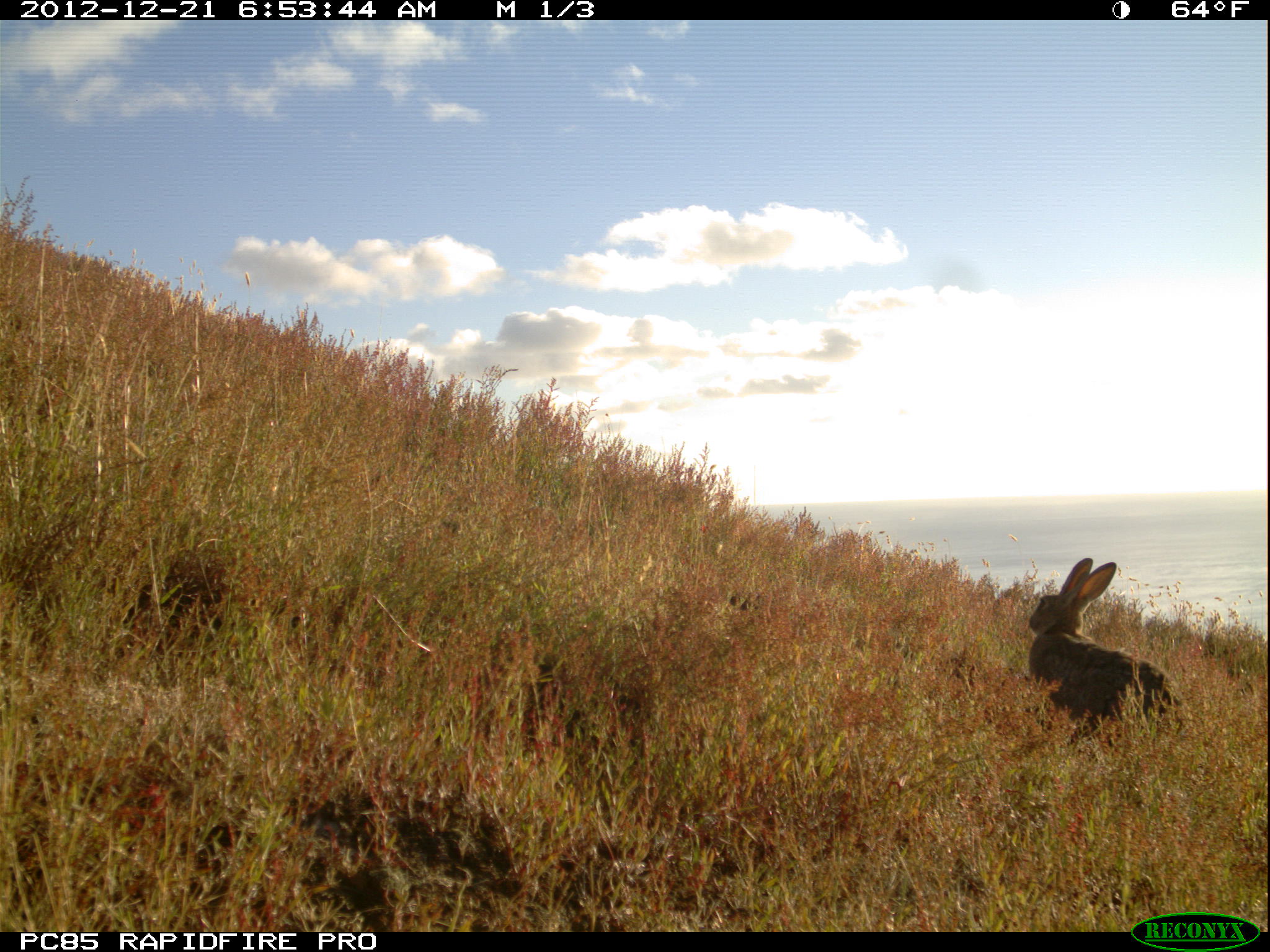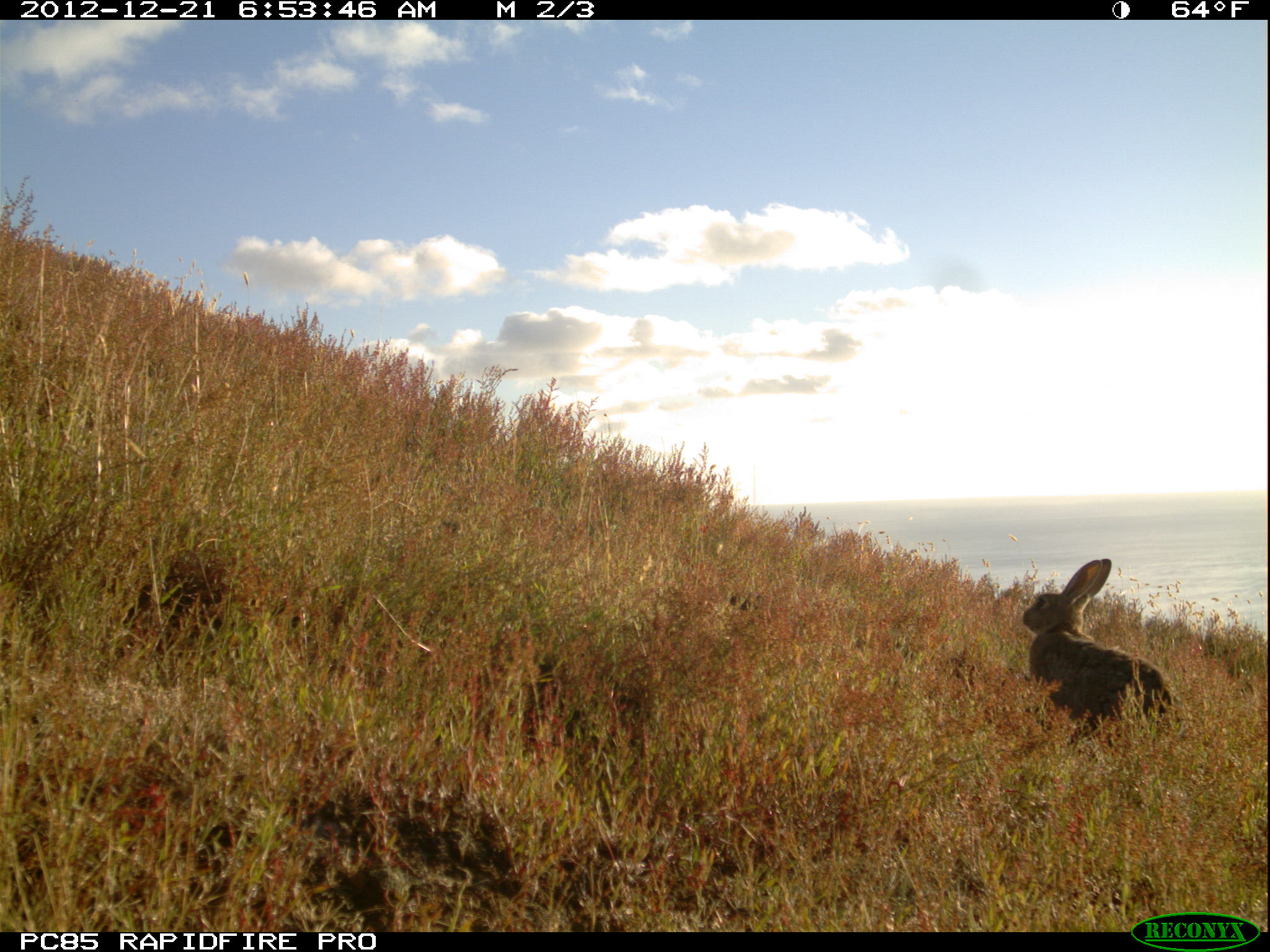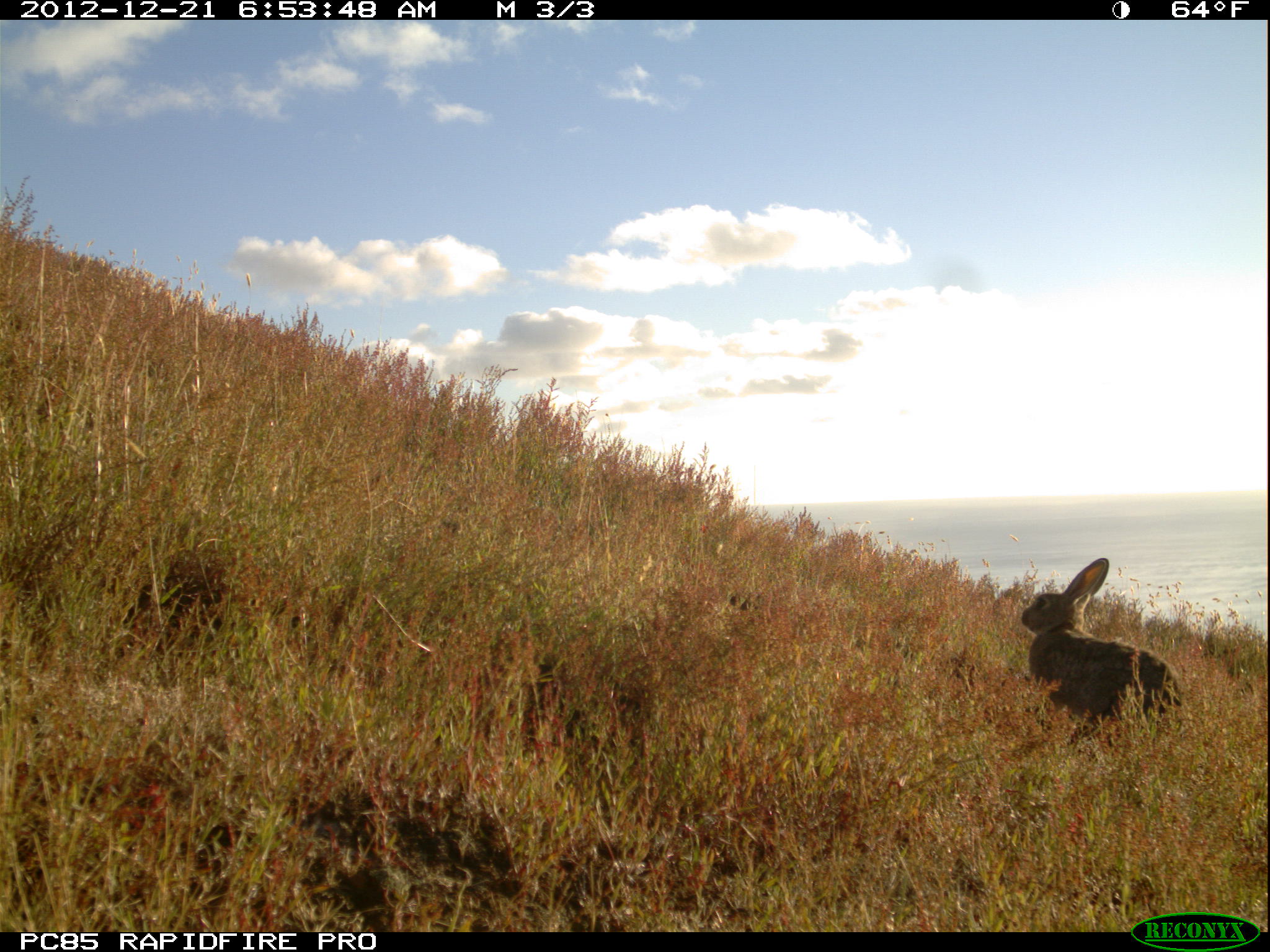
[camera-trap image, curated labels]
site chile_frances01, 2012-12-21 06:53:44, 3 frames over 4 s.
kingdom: Animalia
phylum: Chordata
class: Mammalia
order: Lagomorpha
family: Leporidae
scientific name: Leporidae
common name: rabbits and hares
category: rabbit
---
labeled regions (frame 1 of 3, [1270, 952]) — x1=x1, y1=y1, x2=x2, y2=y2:
rabbit: x1=1022, y1=557, x2=1184, y2=744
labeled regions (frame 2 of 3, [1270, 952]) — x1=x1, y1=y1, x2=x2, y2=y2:
rabbit: x1=1016, y1=560, x2=1178, y2=746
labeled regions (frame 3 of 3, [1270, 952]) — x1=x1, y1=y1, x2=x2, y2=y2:
rabbit: x1=1015, y1=558, x2=1186, y2=743